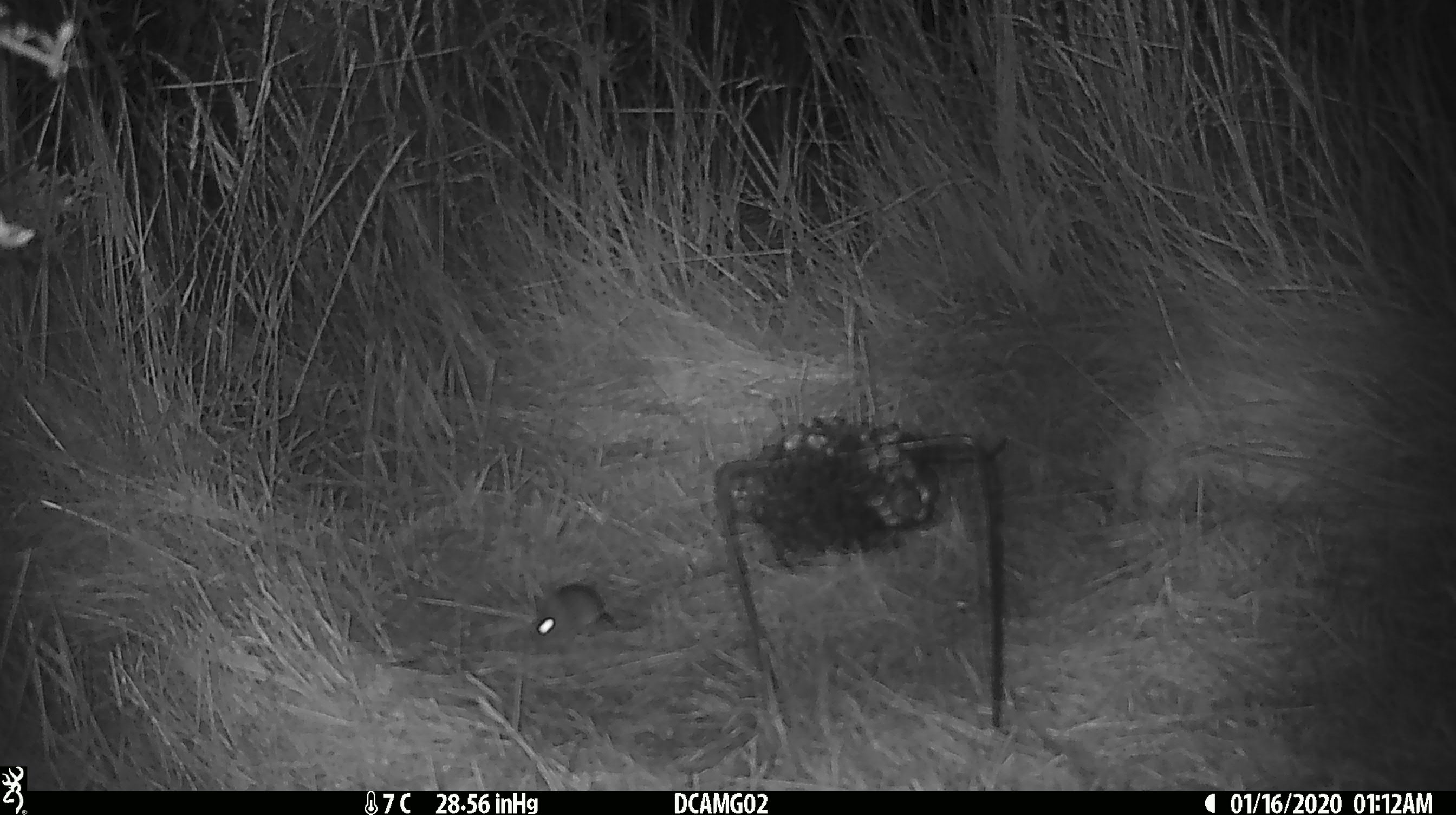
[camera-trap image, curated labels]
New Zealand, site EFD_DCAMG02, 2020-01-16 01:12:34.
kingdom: Animalia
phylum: Chordata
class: Mammalia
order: Rodentia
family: Muridae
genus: Mus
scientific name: Mus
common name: mouse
Mouse (Mus).